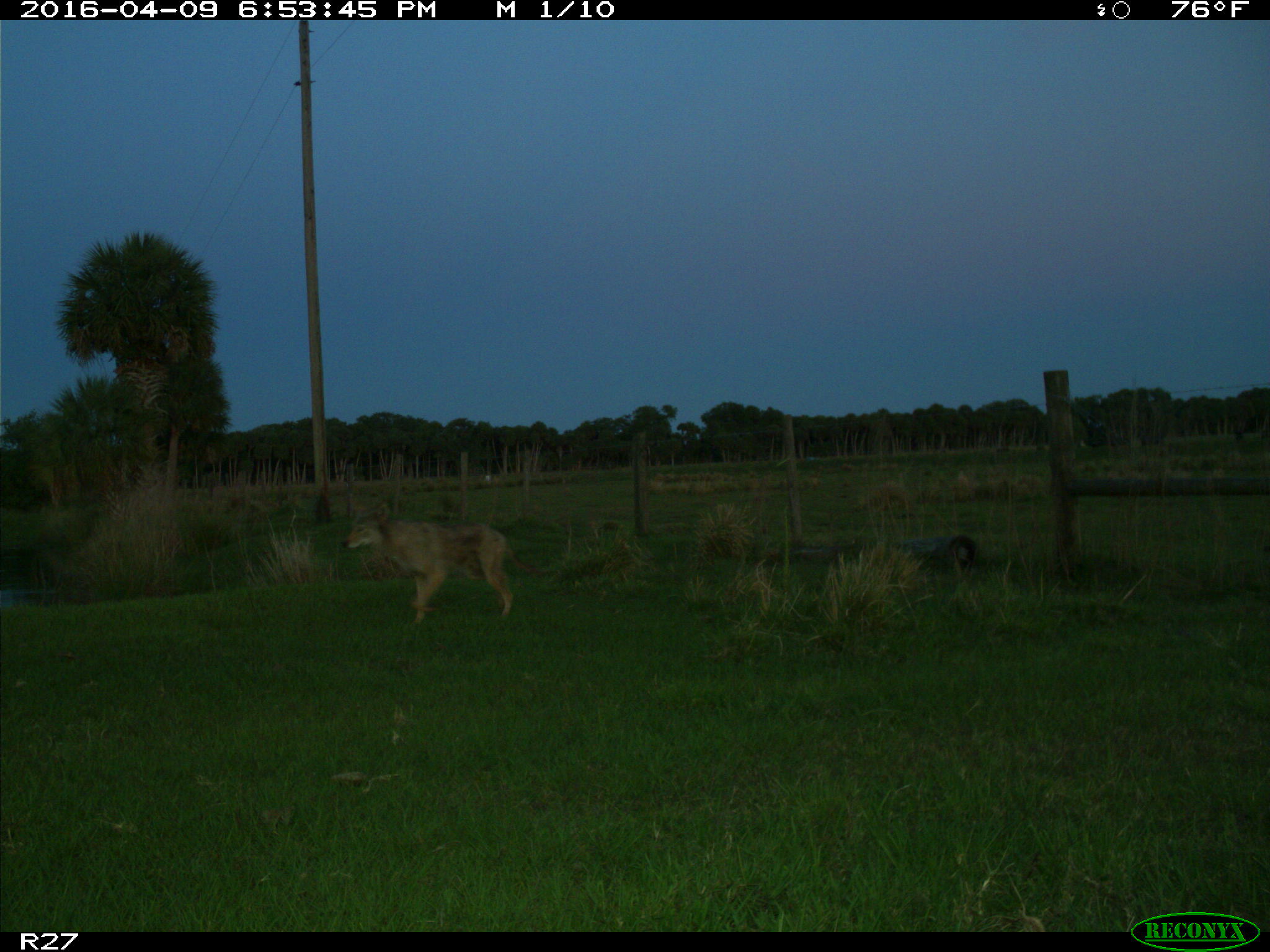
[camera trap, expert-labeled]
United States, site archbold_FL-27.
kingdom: Animalia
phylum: Chordata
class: Mammalia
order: Carnivora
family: Canidae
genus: Canis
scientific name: Canis latrans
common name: coyote